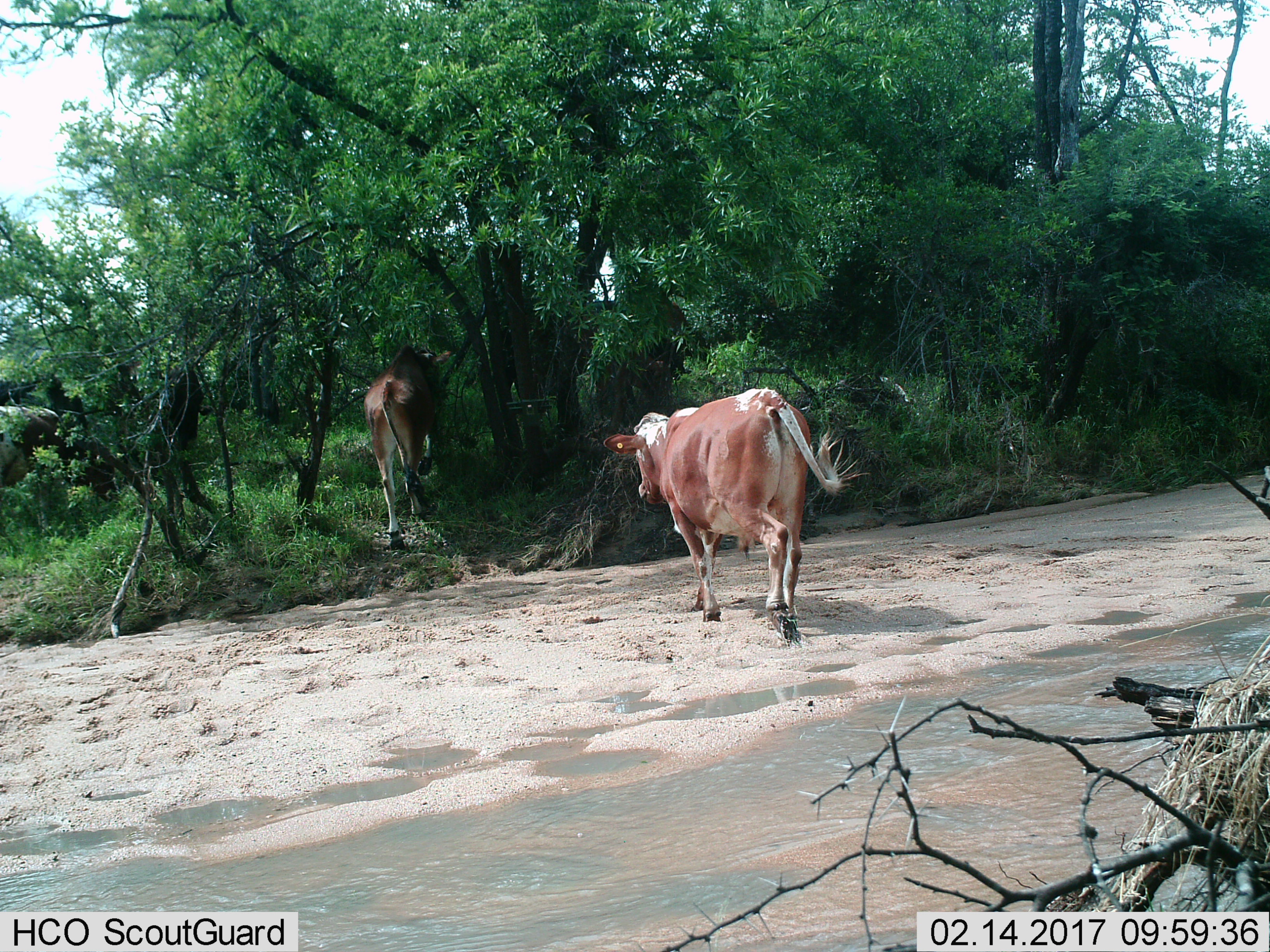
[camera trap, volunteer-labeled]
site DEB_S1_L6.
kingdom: Animalia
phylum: Chordata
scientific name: Vertebrata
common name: domestic animal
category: domesticanimal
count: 3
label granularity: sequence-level